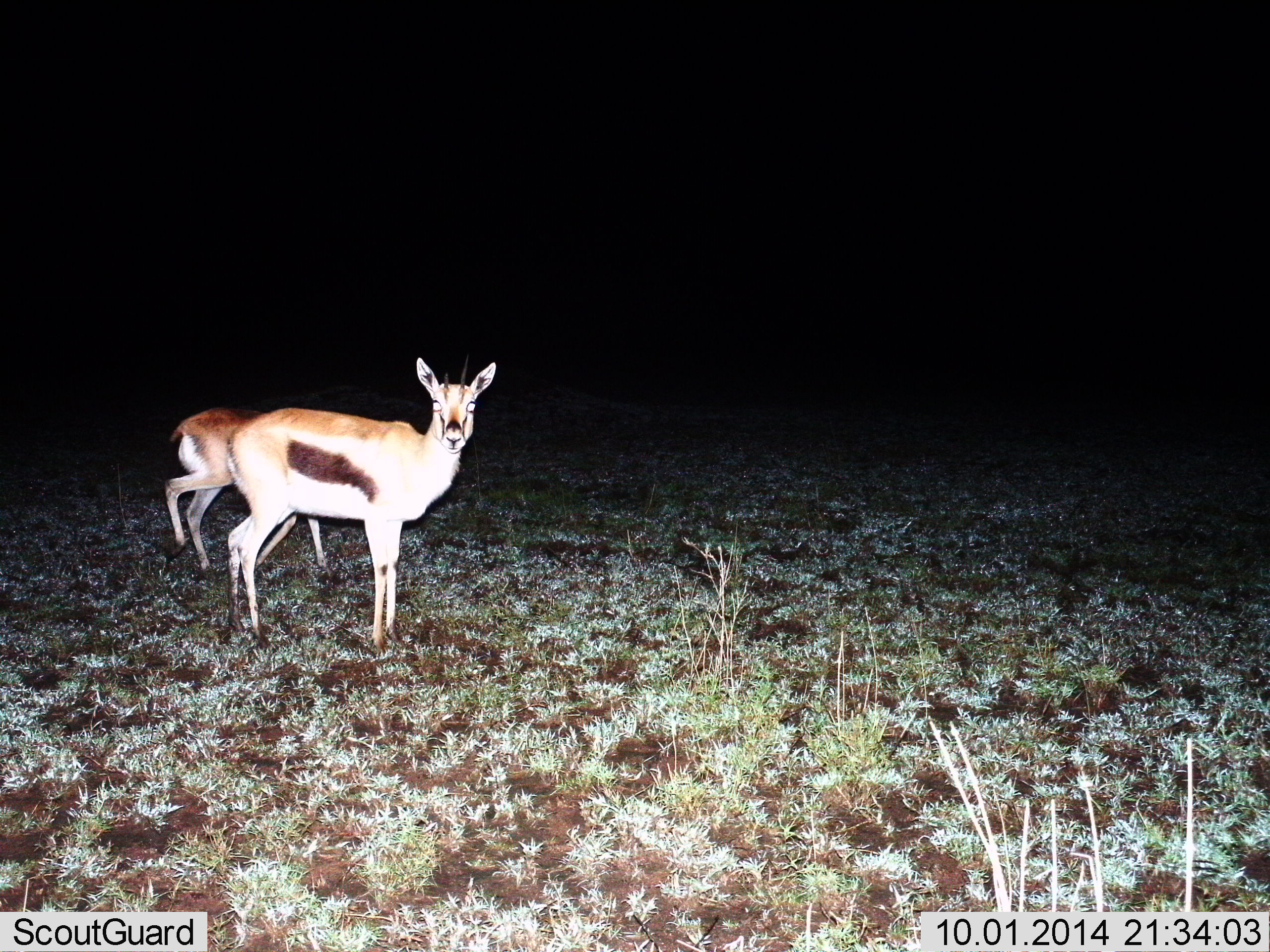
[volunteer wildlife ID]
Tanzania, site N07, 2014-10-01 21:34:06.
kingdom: Animalia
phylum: Chordata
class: Mammalia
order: Artiodactyla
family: Bovidae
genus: Eudorcas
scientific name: Eudorcas thomsonii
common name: thomson's gazelle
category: gazellethomsons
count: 2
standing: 100%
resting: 0%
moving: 10%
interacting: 0%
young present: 10%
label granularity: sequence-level